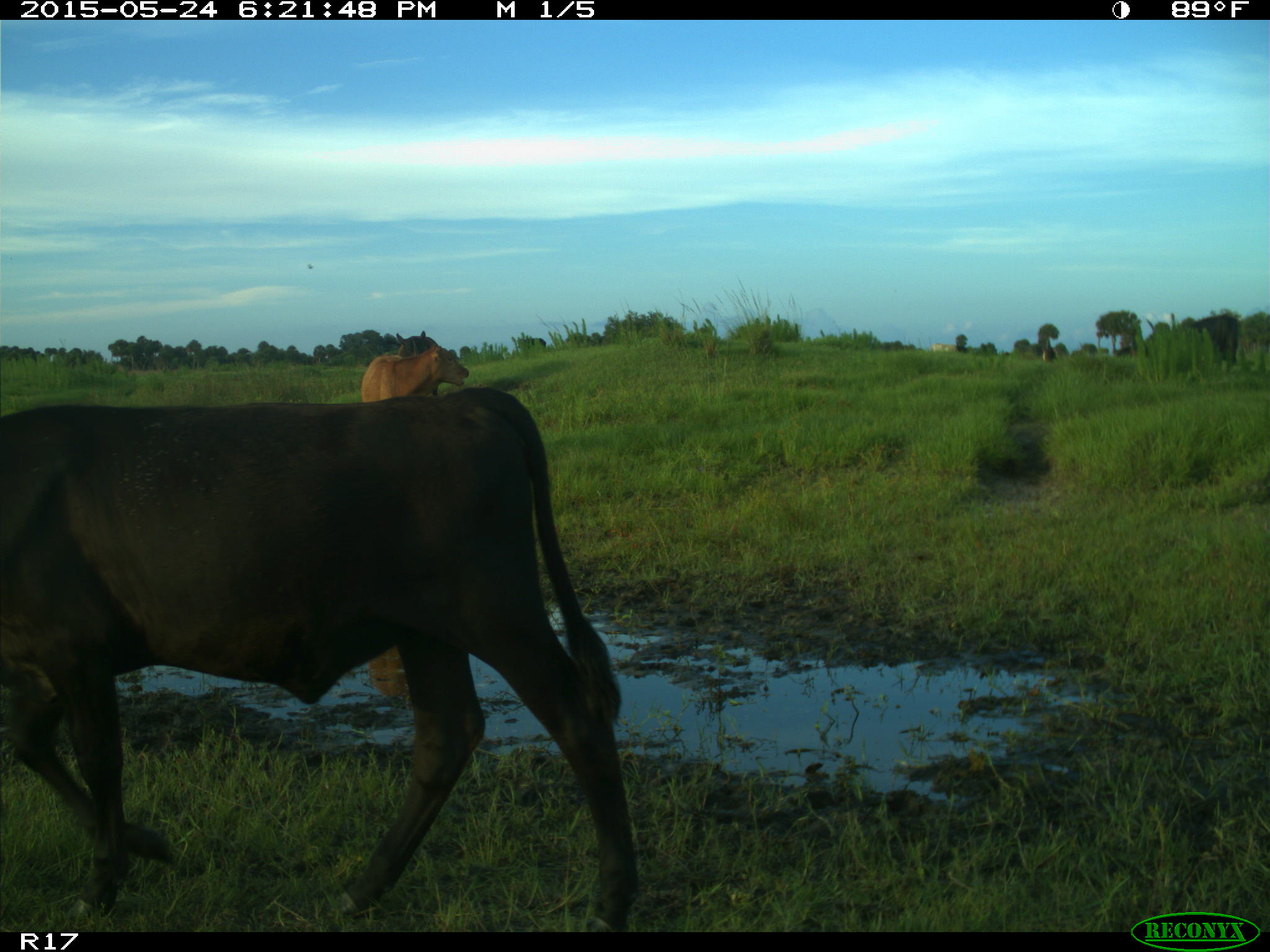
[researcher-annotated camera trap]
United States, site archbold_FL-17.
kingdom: Animalia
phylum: Chordata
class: Mammalia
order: Artiodactyla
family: Bovidae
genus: Bos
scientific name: Bos taurus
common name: domestic cow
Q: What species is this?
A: Bos taurus (domestic cow).